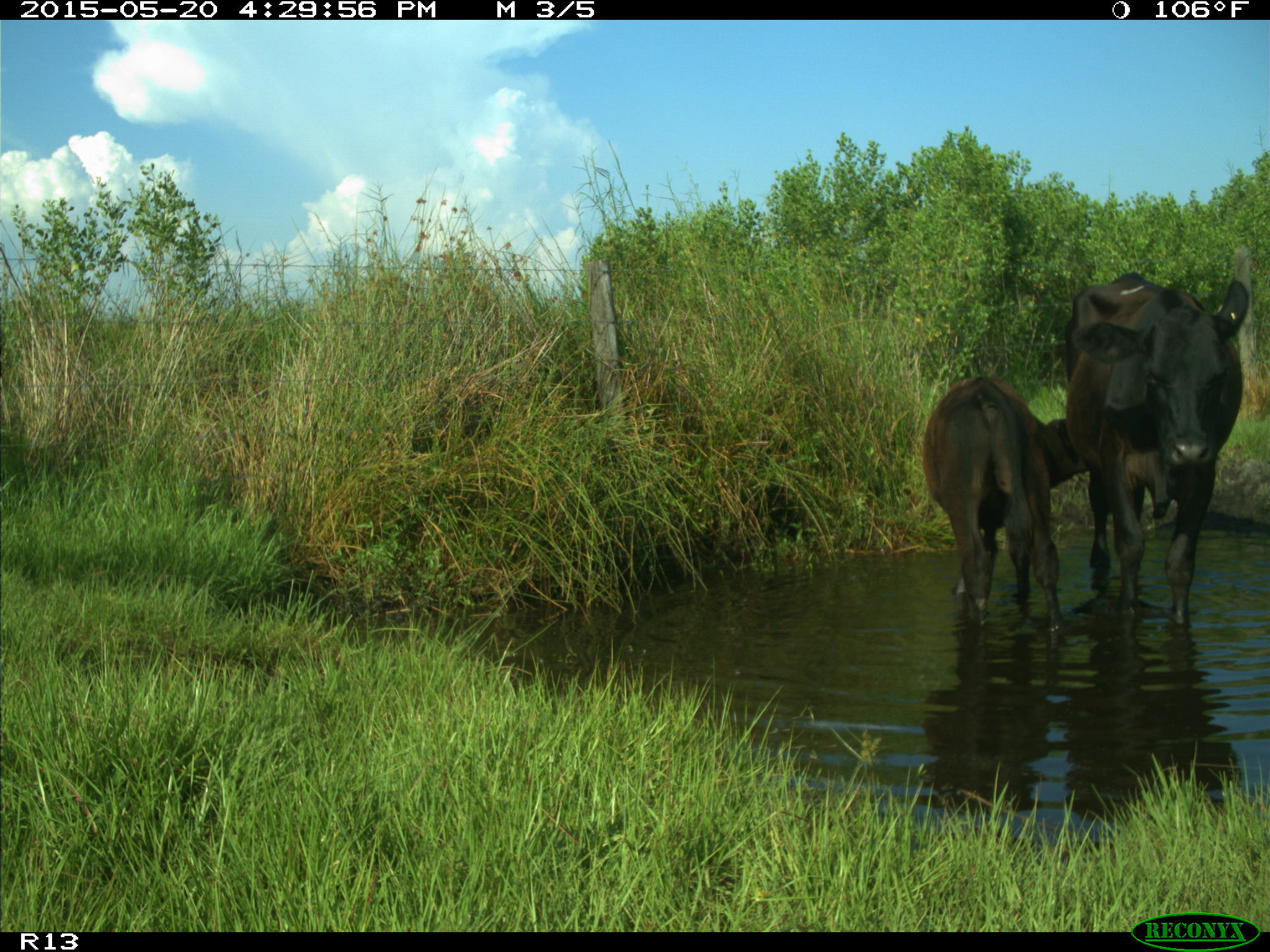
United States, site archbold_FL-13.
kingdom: Animalia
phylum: Chordata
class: Mammalia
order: Artiodactyla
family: Bovidae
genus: Bos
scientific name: Bos taurus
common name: domestic cow